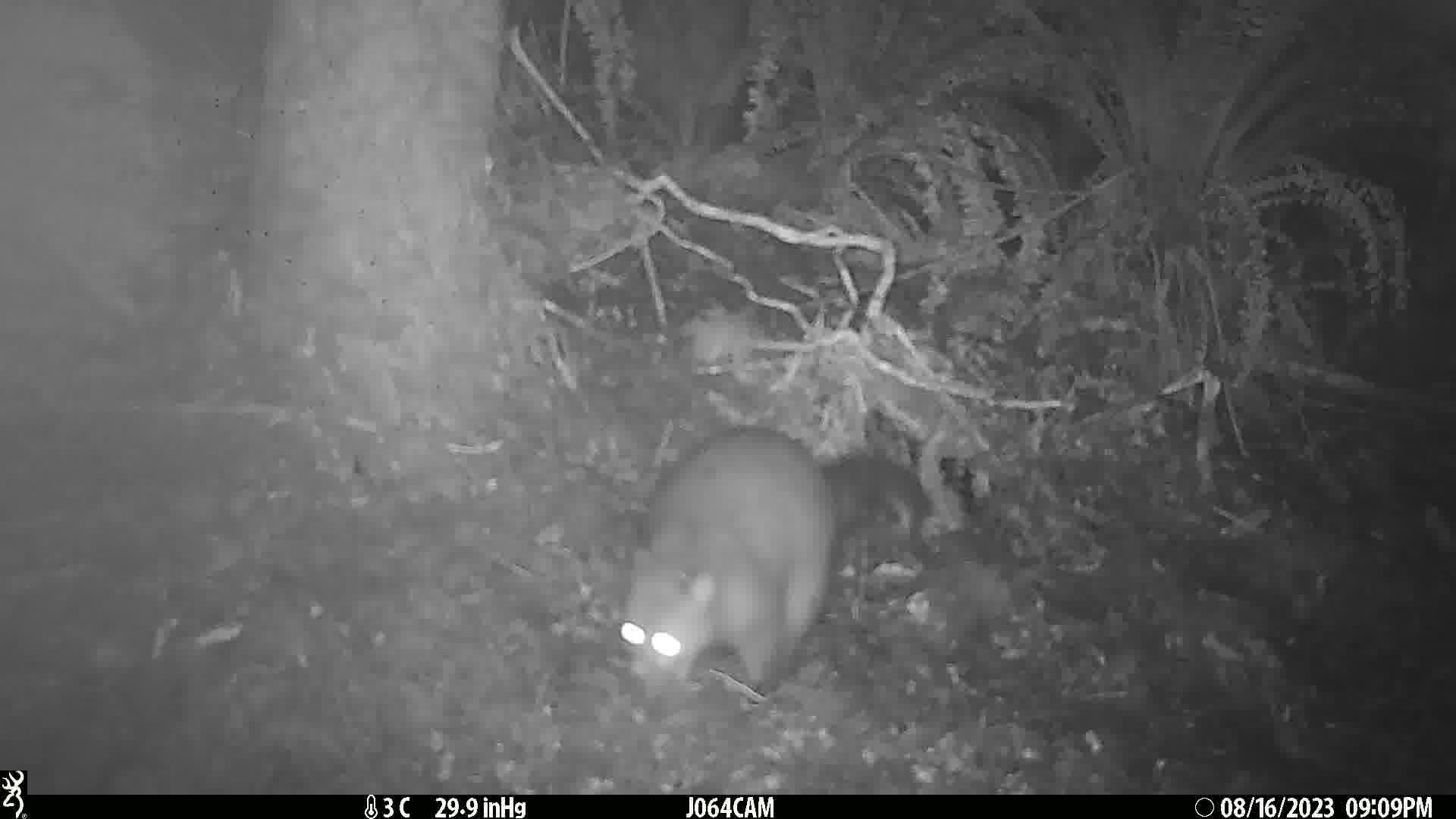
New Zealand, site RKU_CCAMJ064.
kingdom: Animalia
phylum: Chordata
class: Mammalia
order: Diprotodontia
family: Phalangeridae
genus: Trichosurus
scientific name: Trichosurus vulpecula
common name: common brushtail possum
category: possum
Possum (common brushtail possum) (Trichosurus vulpecula).